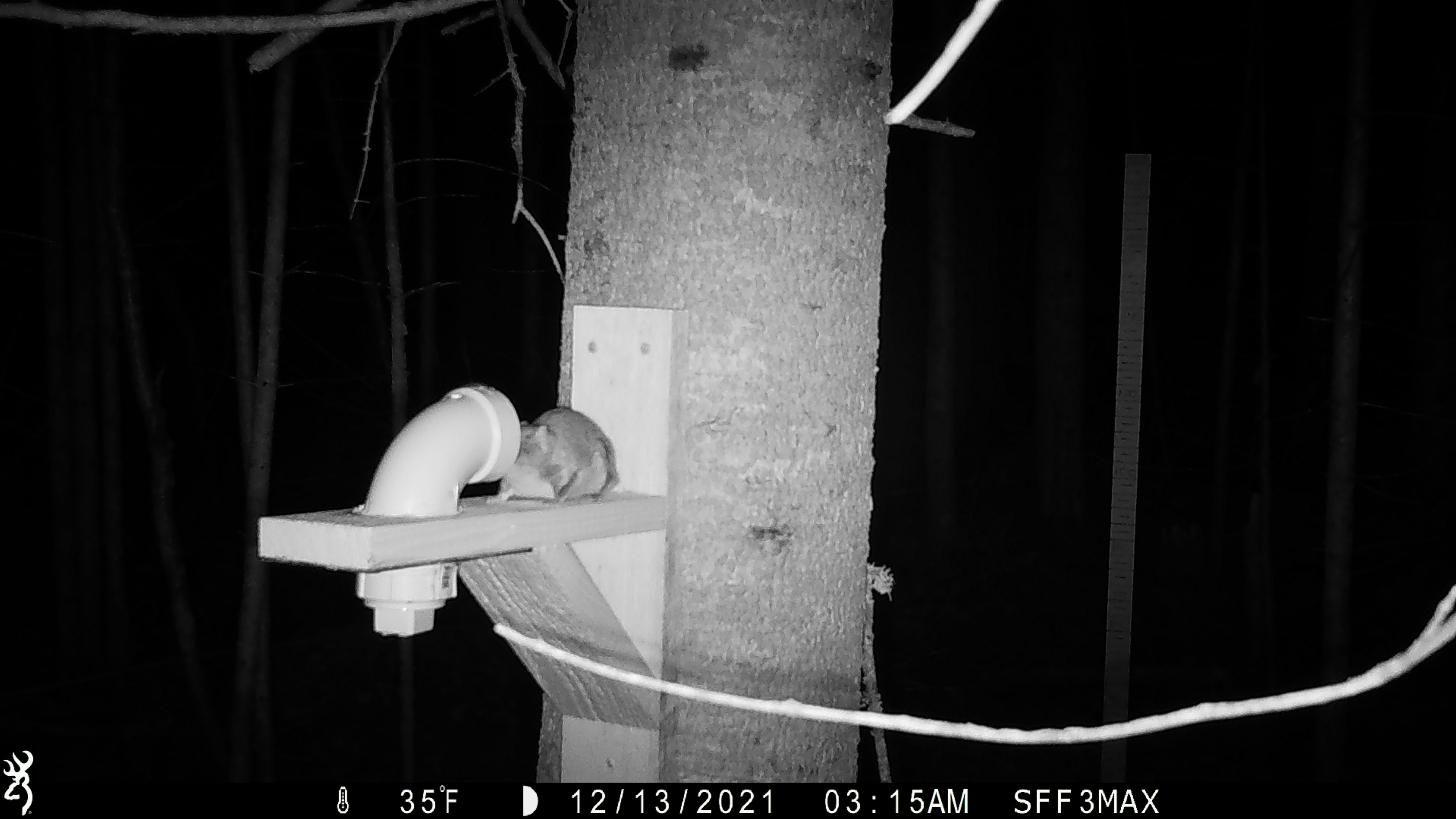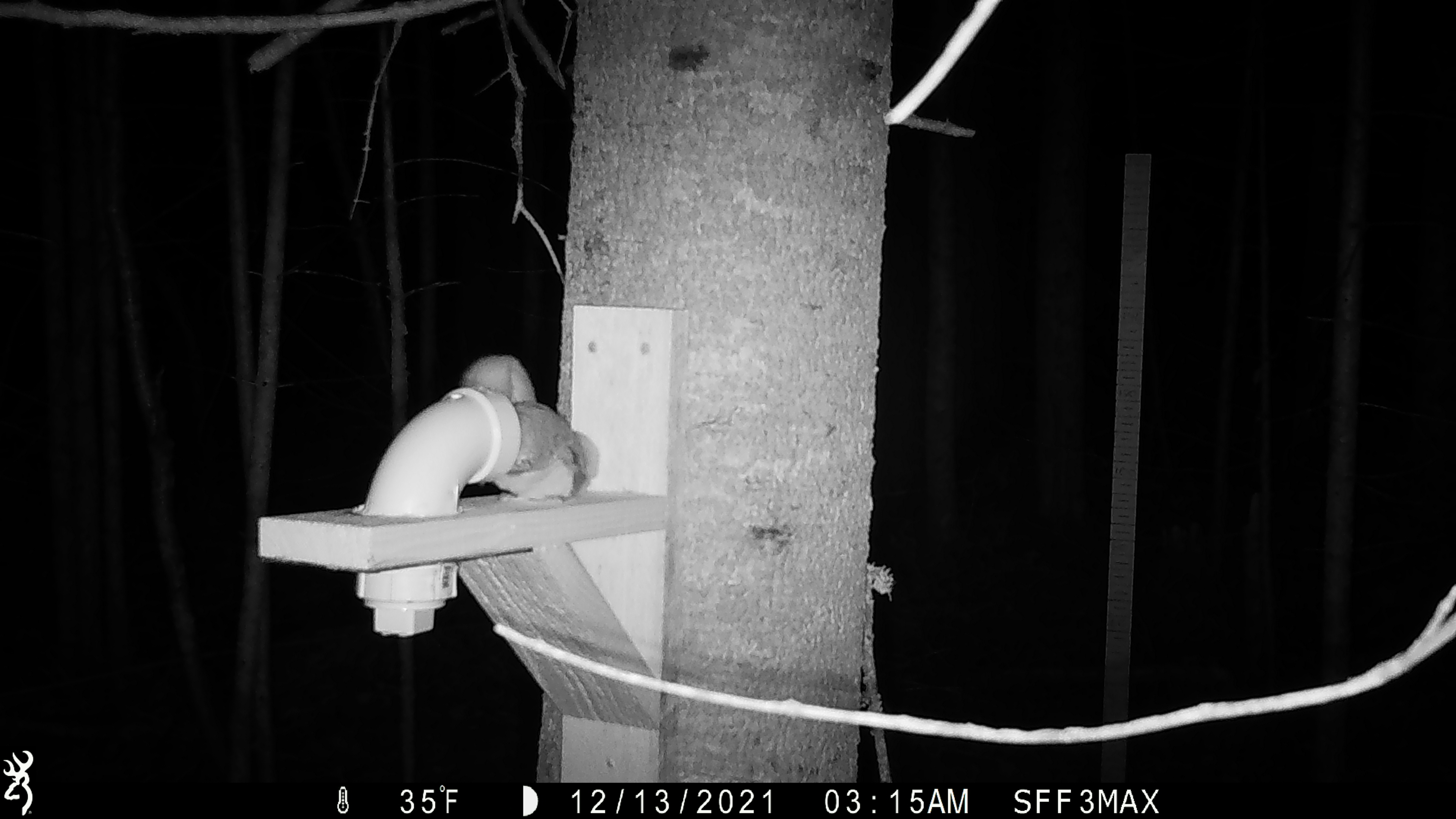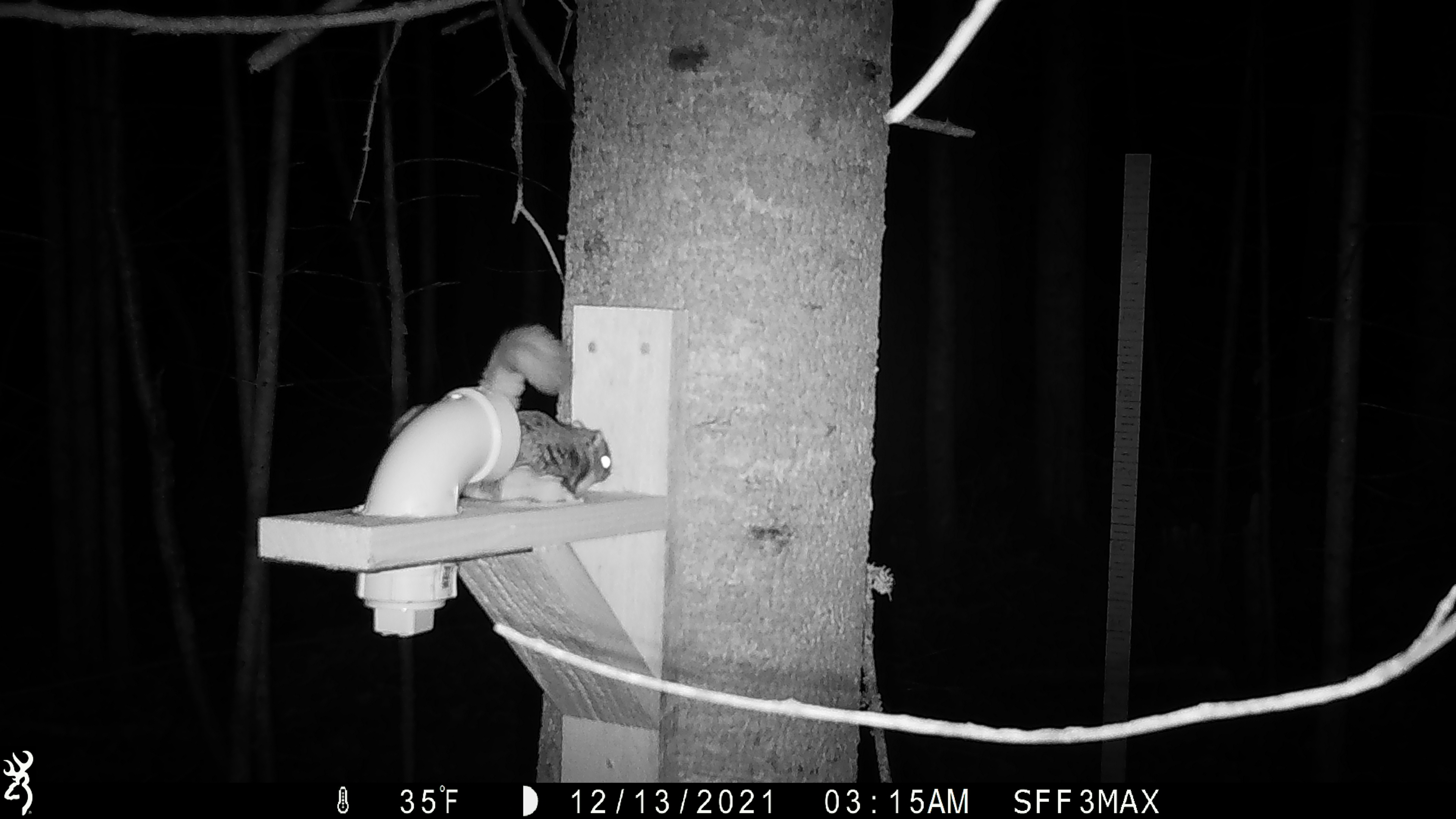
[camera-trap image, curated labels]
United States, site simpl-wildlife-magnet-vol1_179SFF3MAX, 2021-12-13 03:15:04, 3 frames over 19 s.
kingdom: Animalia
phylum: Chordata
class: Mammalia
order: Rodentia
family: Sciuridae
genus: Glaucomys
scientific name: Glaucomys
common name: flying squirrel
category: flying squirrel sp.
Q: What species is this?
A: Flying squirrel sp. (flying squirrel) (Glaucomys).